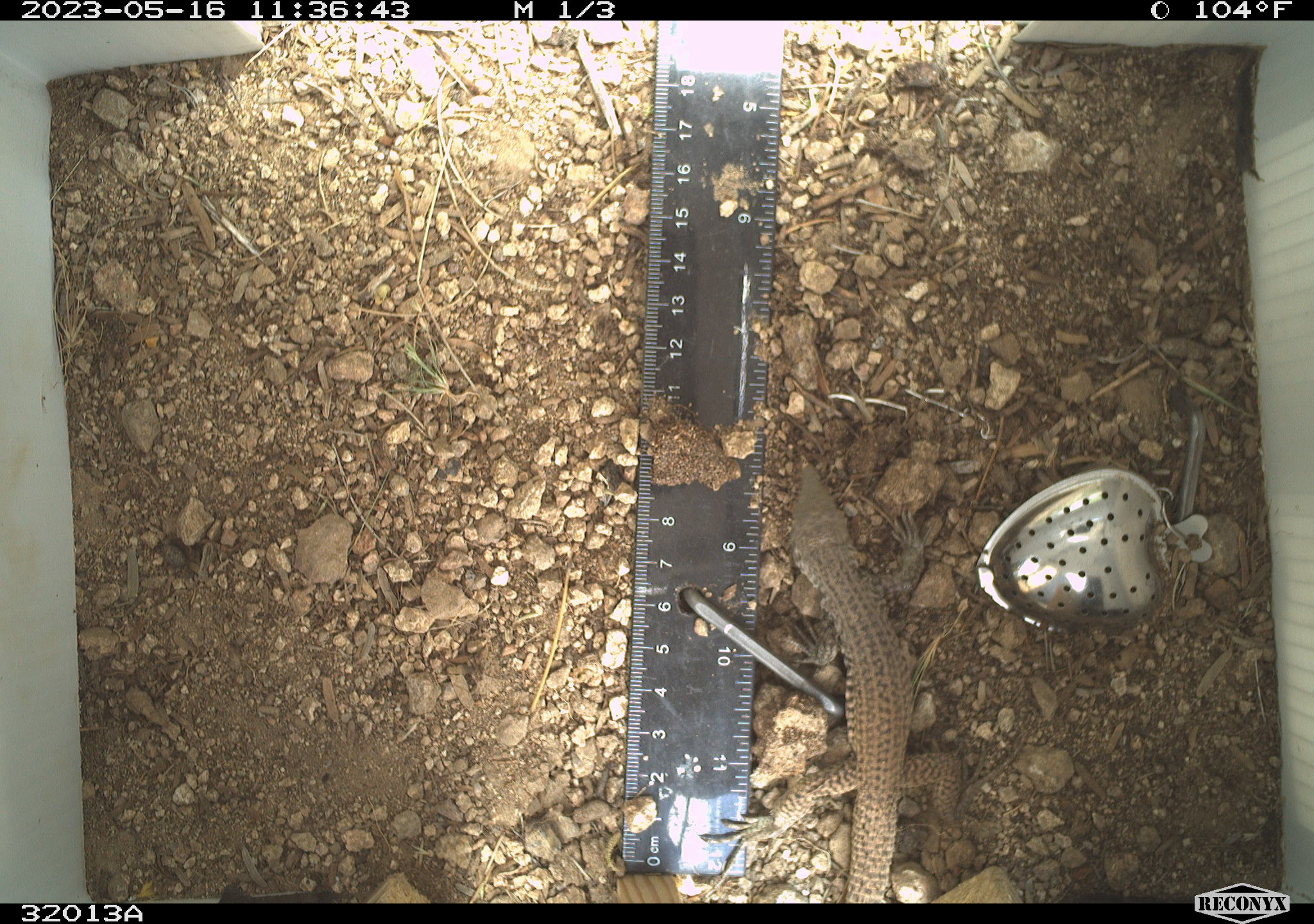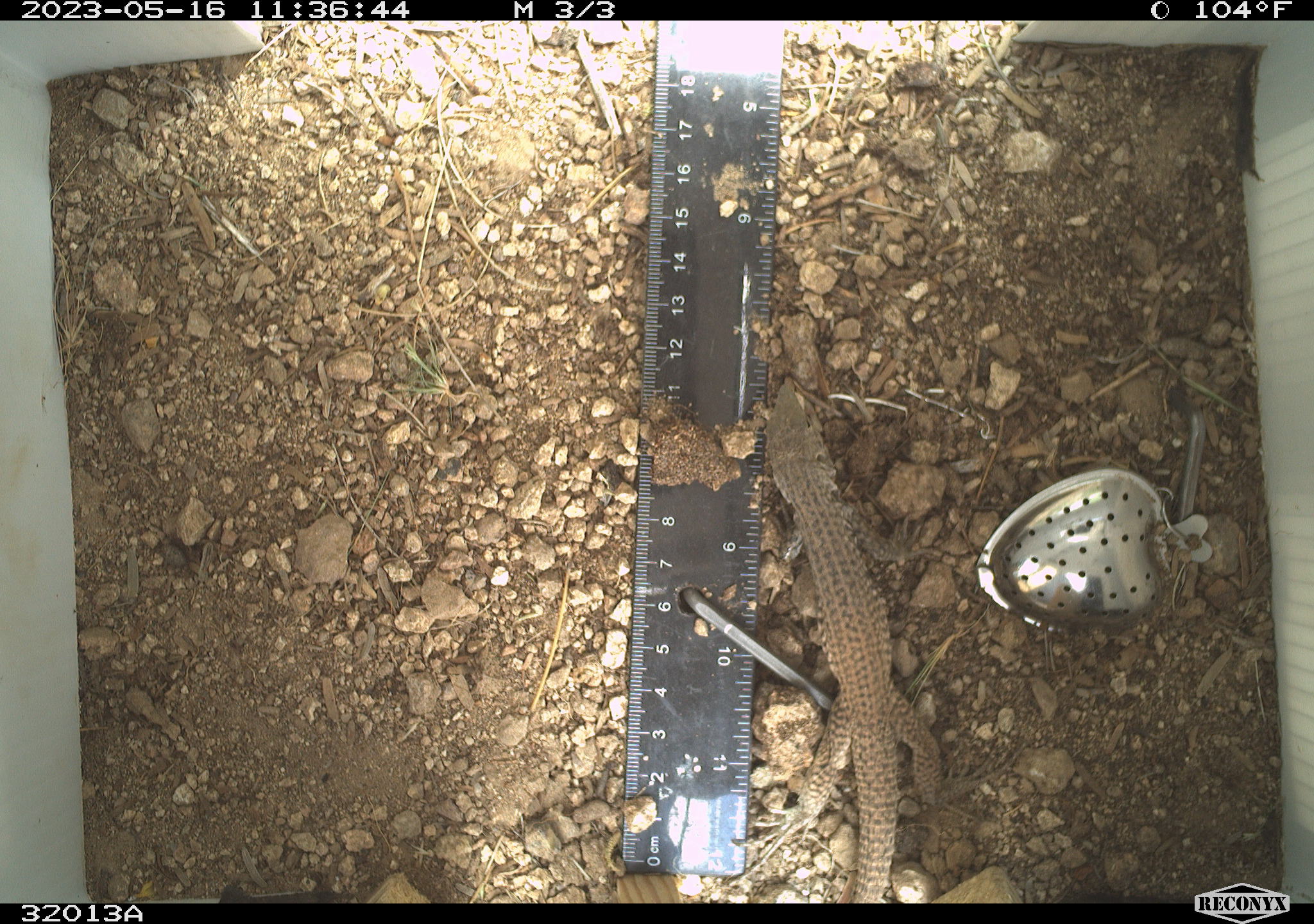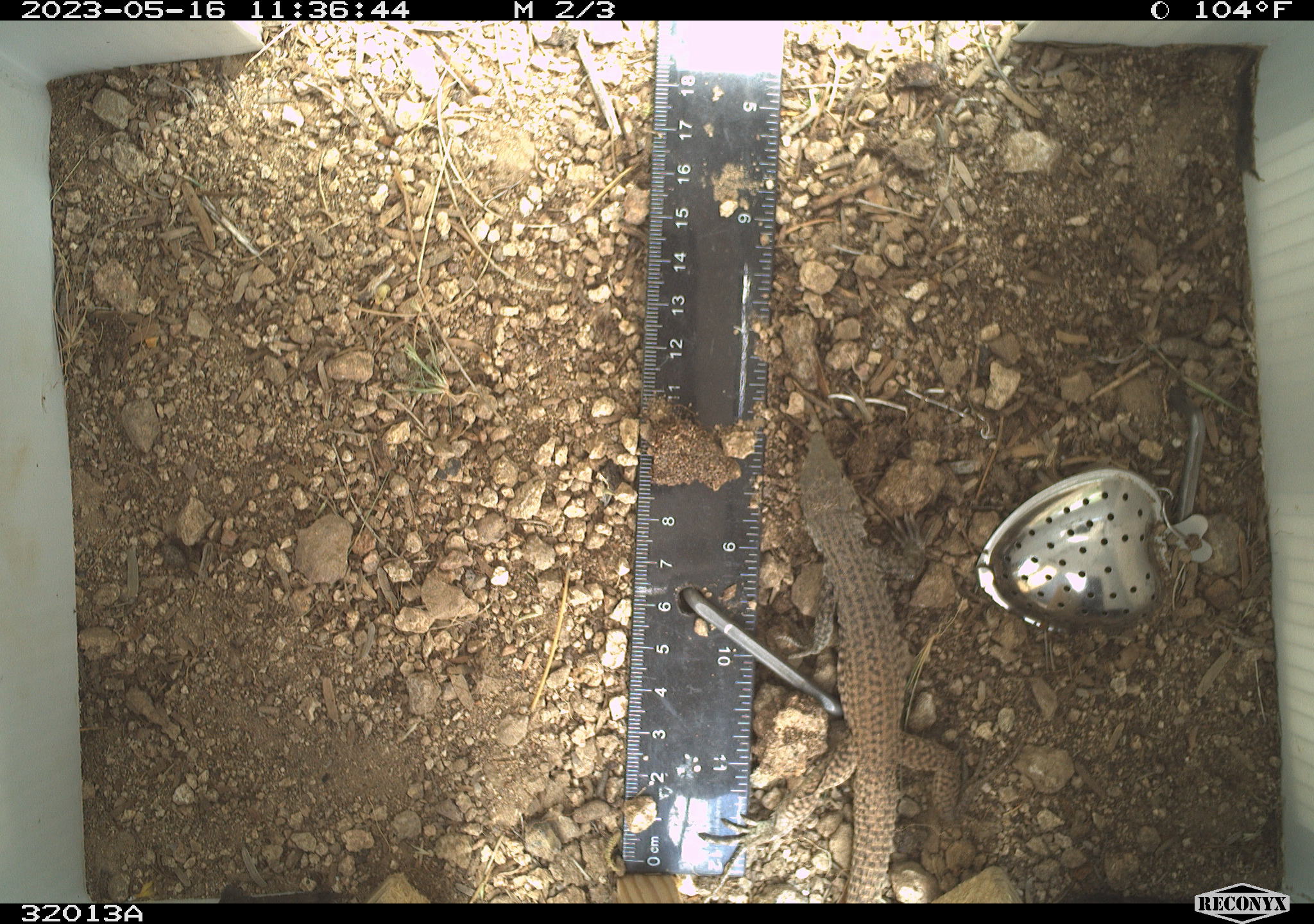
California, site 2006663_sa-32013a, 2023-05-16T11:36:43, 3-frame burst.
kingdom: Animalia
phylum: Chordata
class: Reptilia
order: Squamata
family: Teiidae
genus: Aspidoscelis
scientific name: Aspidoscelis tigris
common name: western whiptail